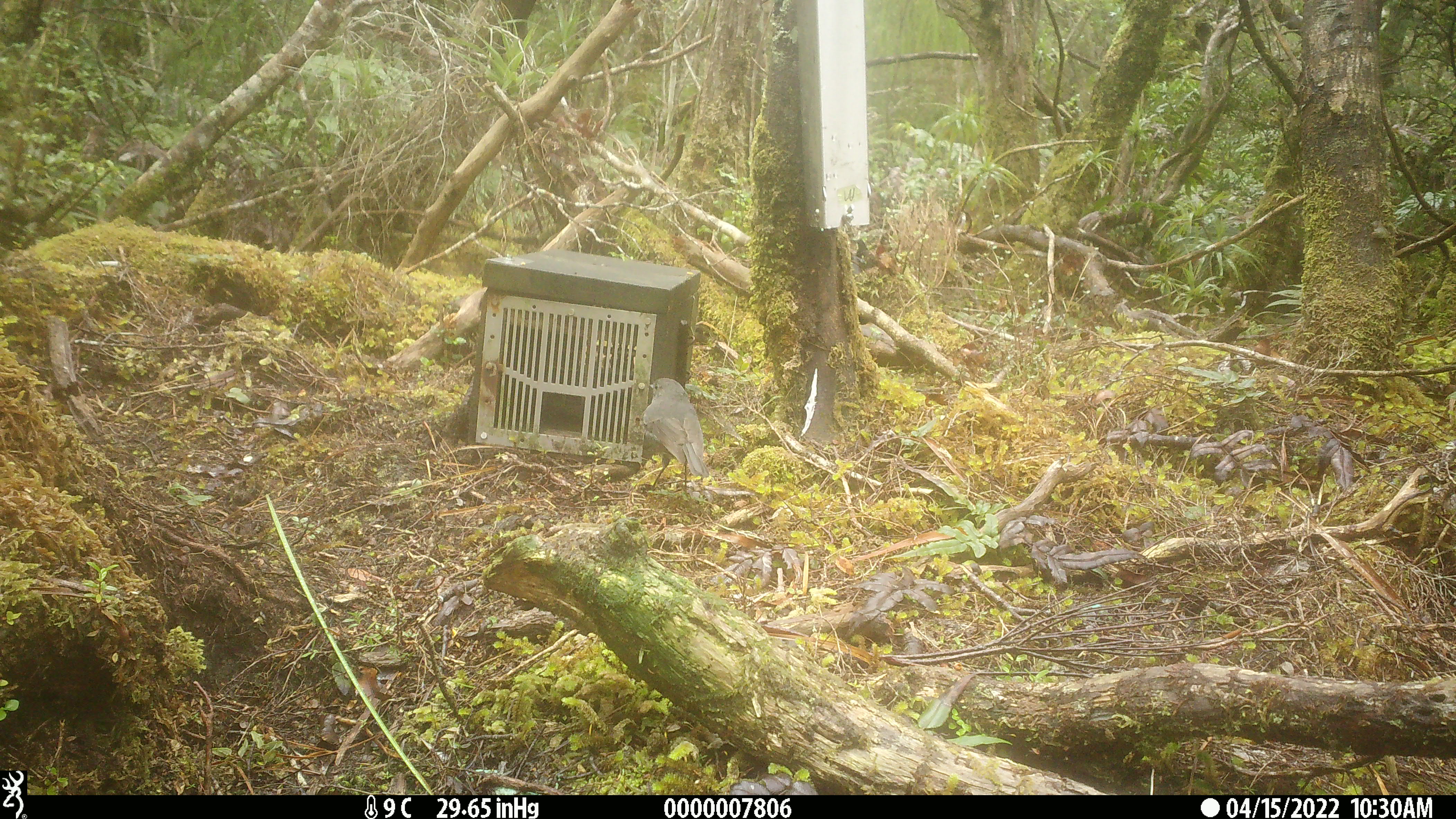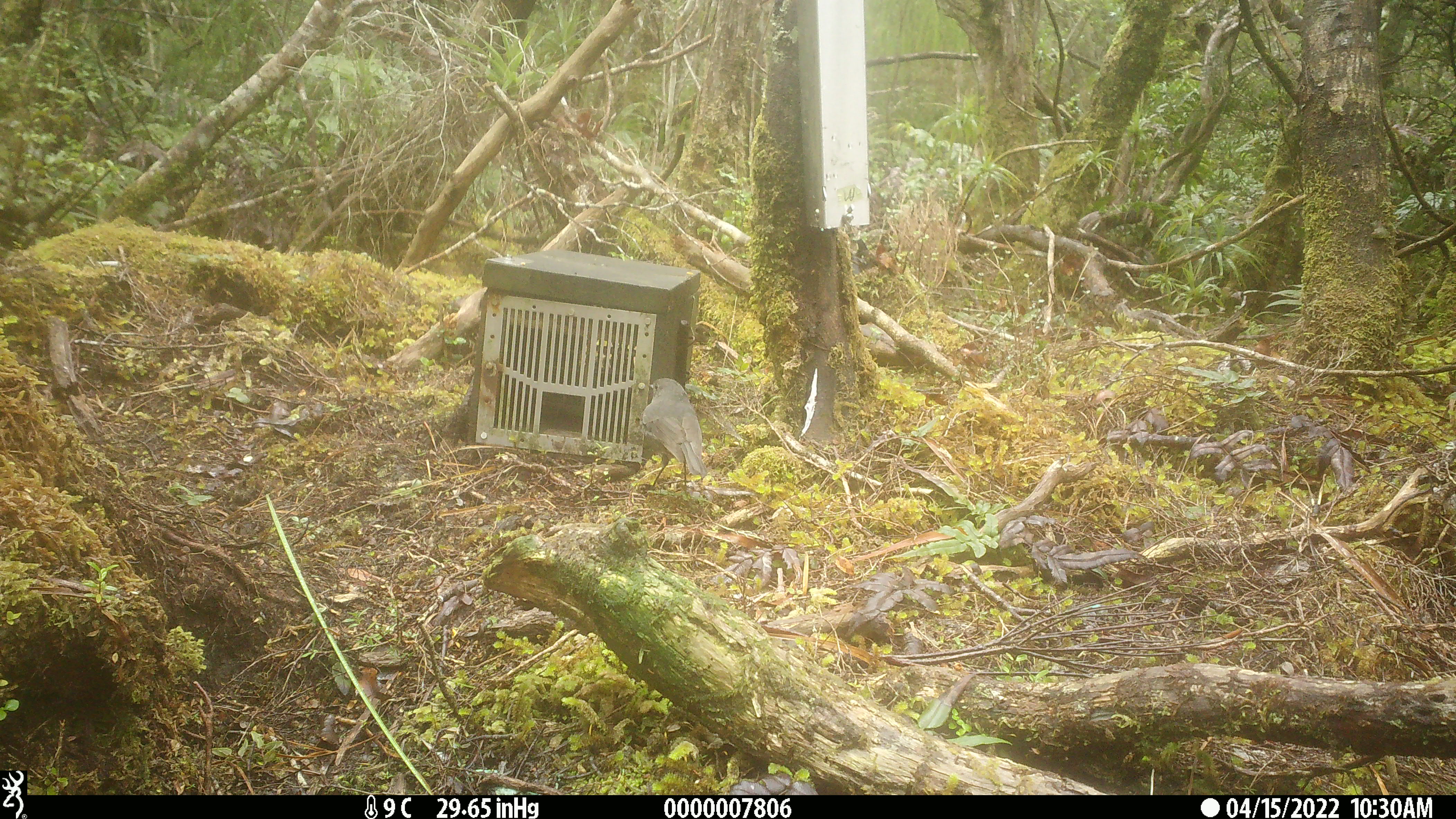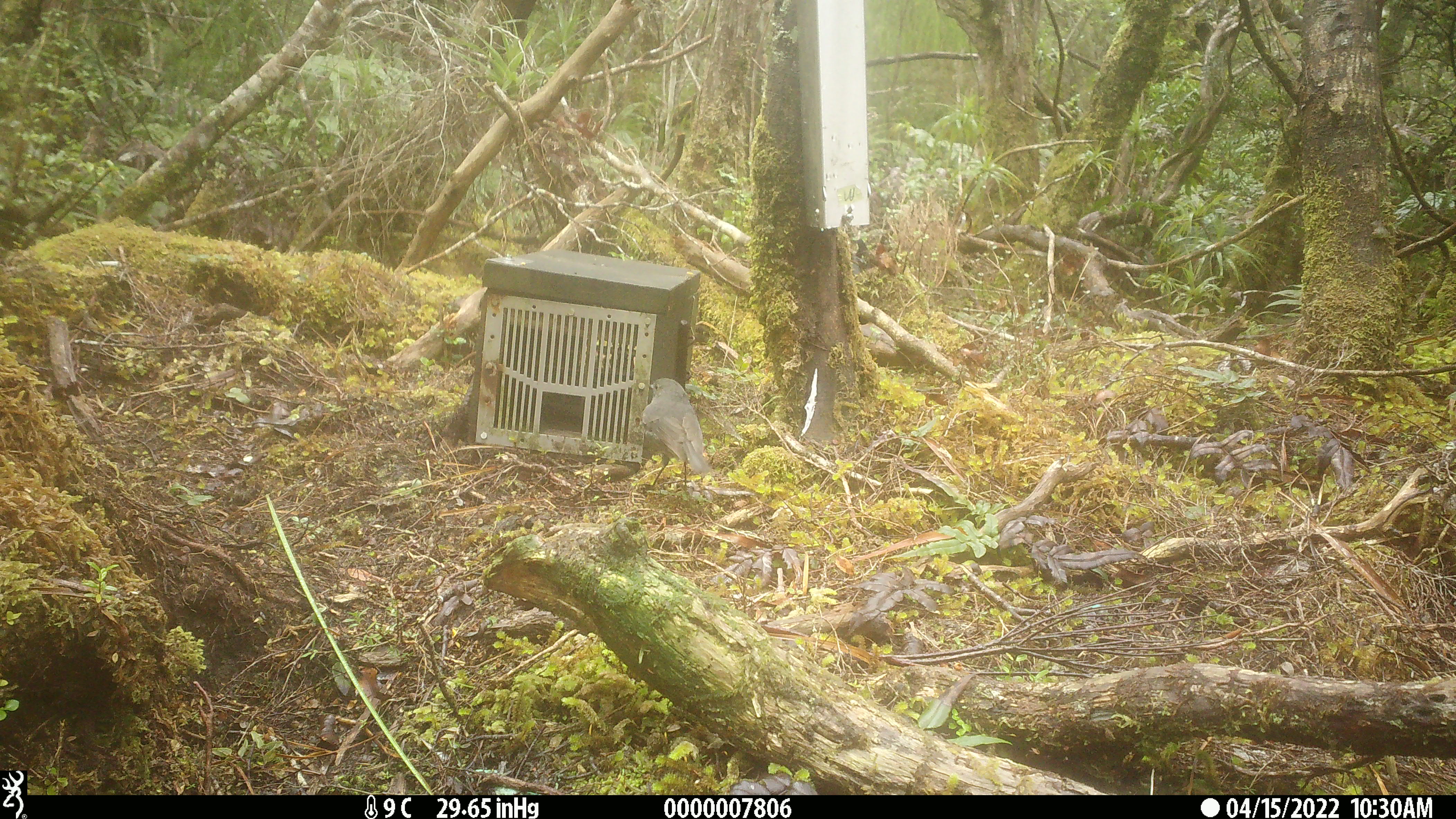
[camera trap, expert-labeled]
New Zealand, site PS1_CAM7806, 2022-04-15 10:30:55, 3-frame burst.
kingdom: Animalia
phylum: Chordata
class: Aves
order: Passeriformes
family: Petroicidae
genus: Petroica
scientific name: Petroica australis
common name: new zealand robin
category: robin